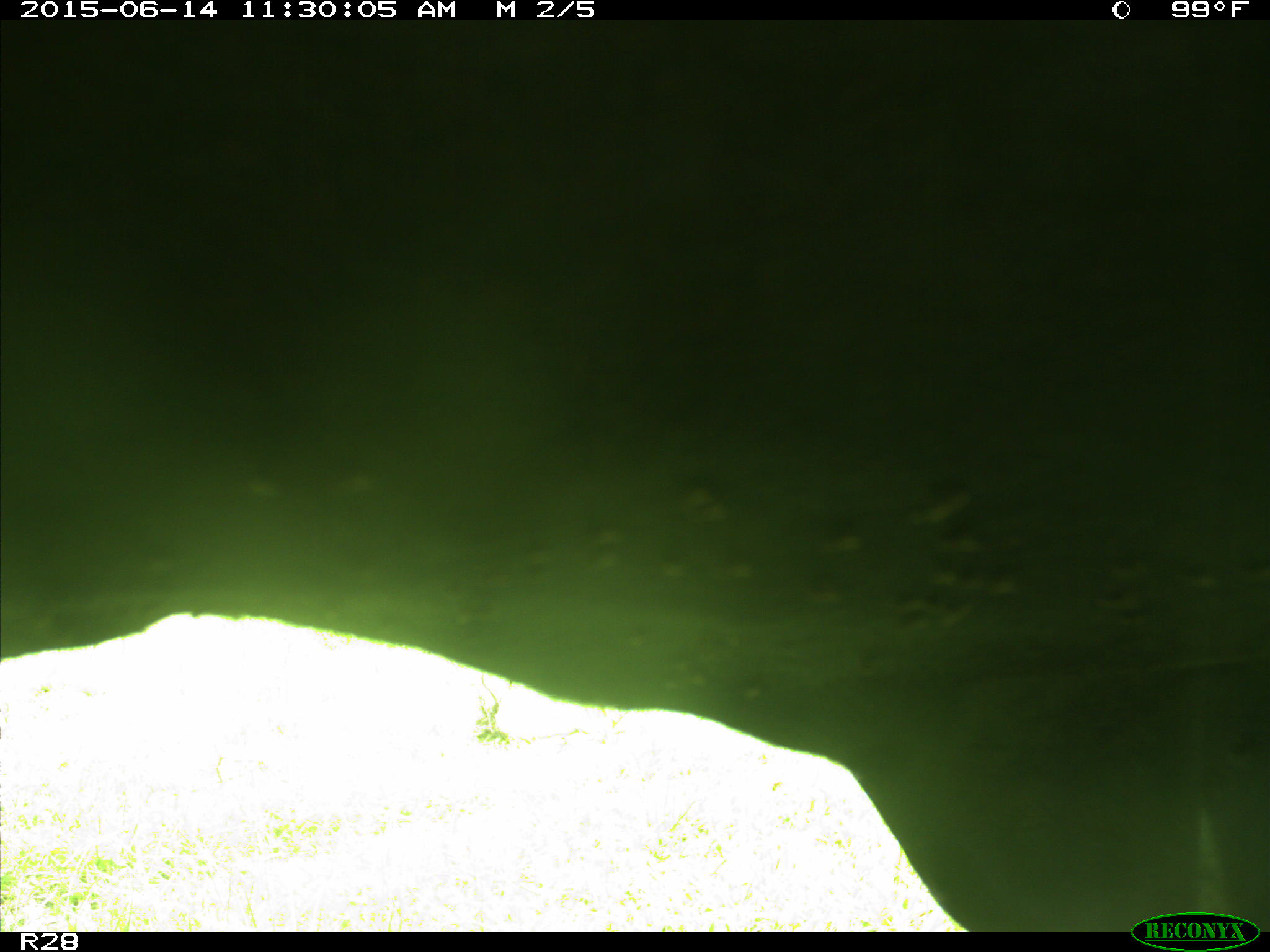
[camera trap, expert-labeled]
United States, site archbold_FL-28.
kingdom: Animalia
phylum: Chordata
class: Mammalia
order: Artiodactyla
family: Bovidae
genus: Bos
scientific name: Bos taurus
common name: domestic cow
Bos taurus (domestic cow).